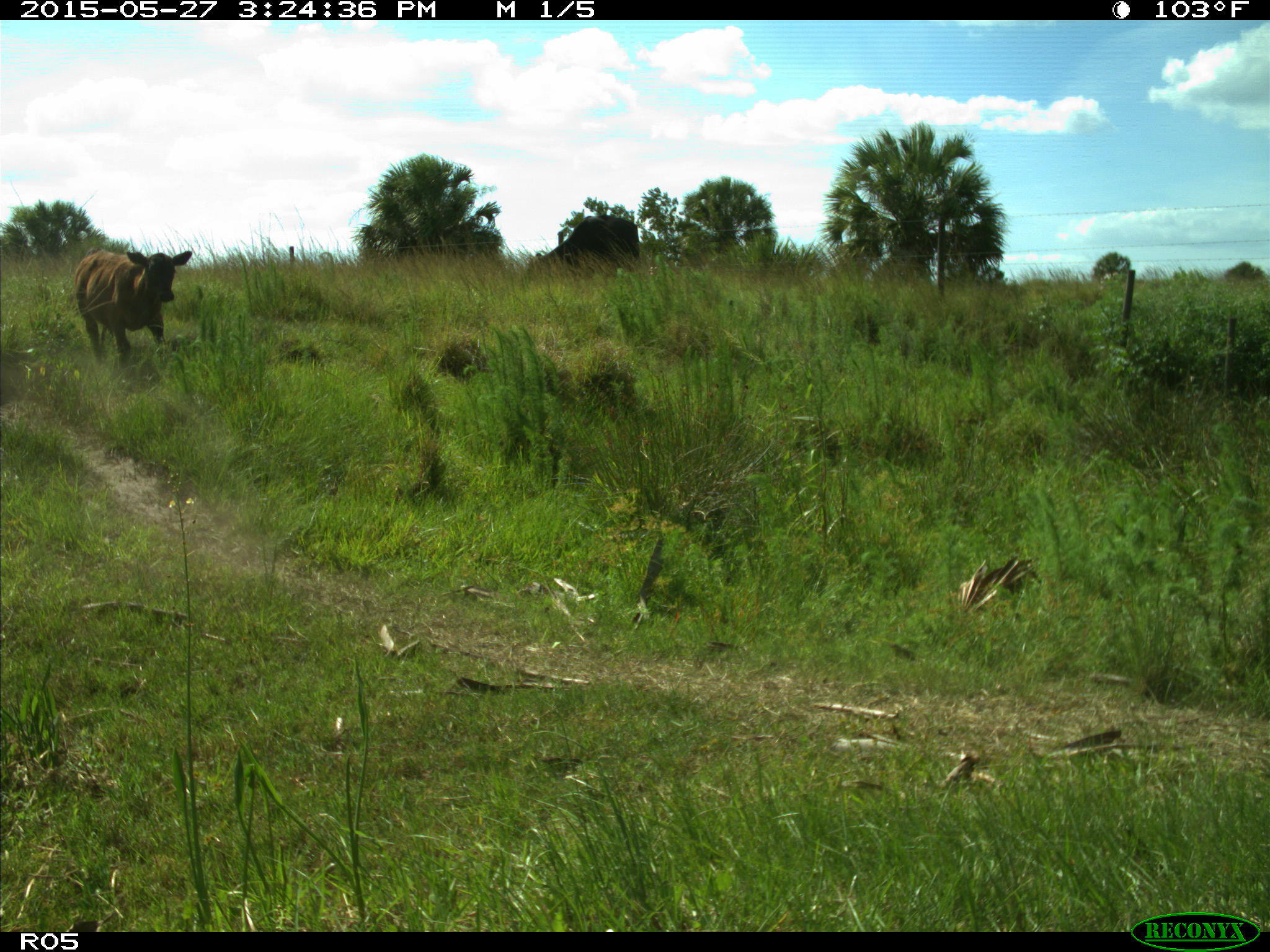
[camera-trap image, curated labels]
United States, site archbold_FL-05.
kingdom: Animalia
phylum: Chordata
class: Mammalia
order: Artiodactyla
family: Bovidae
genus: Bos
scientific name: Bos taurus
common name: domestic cow